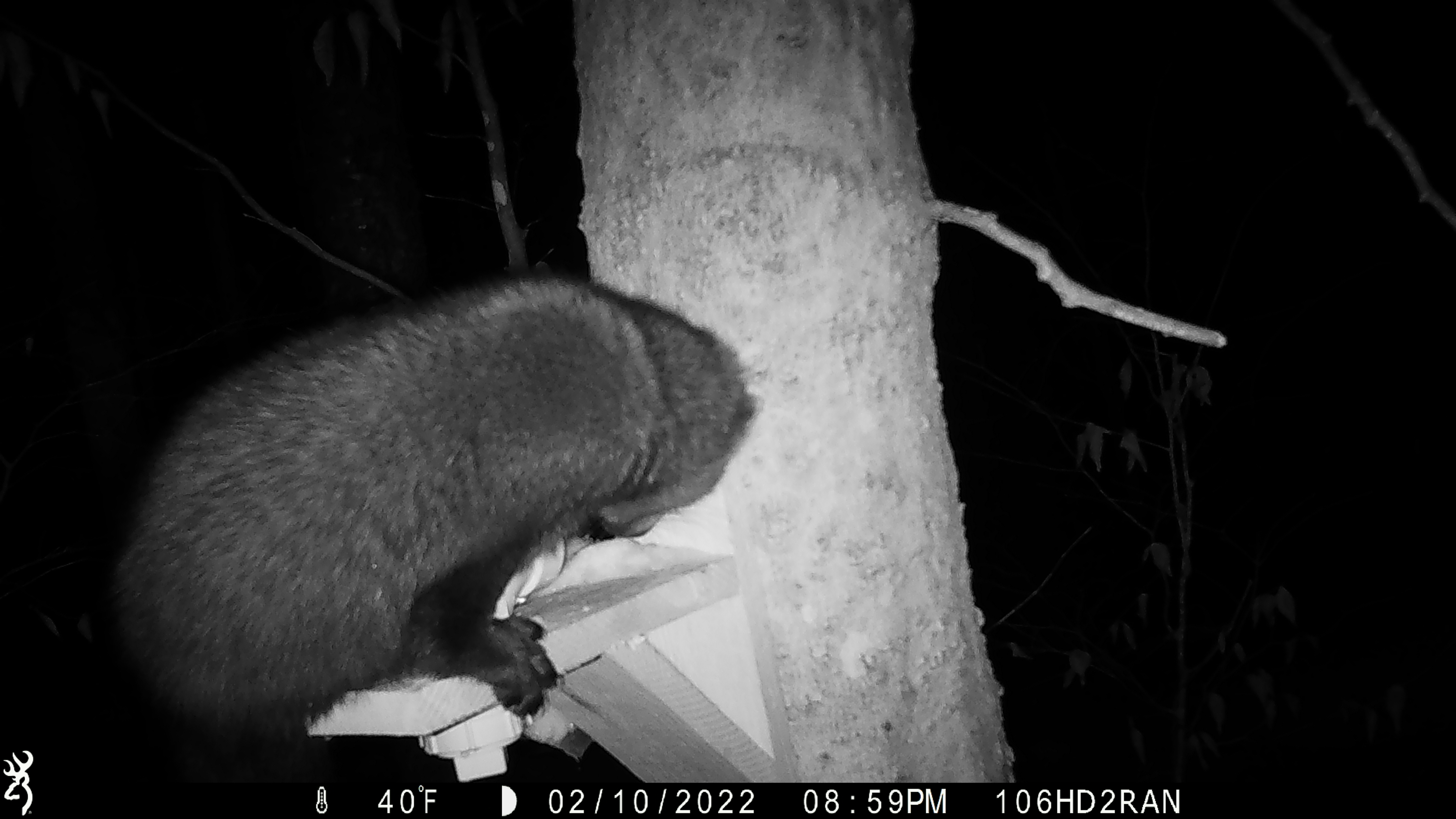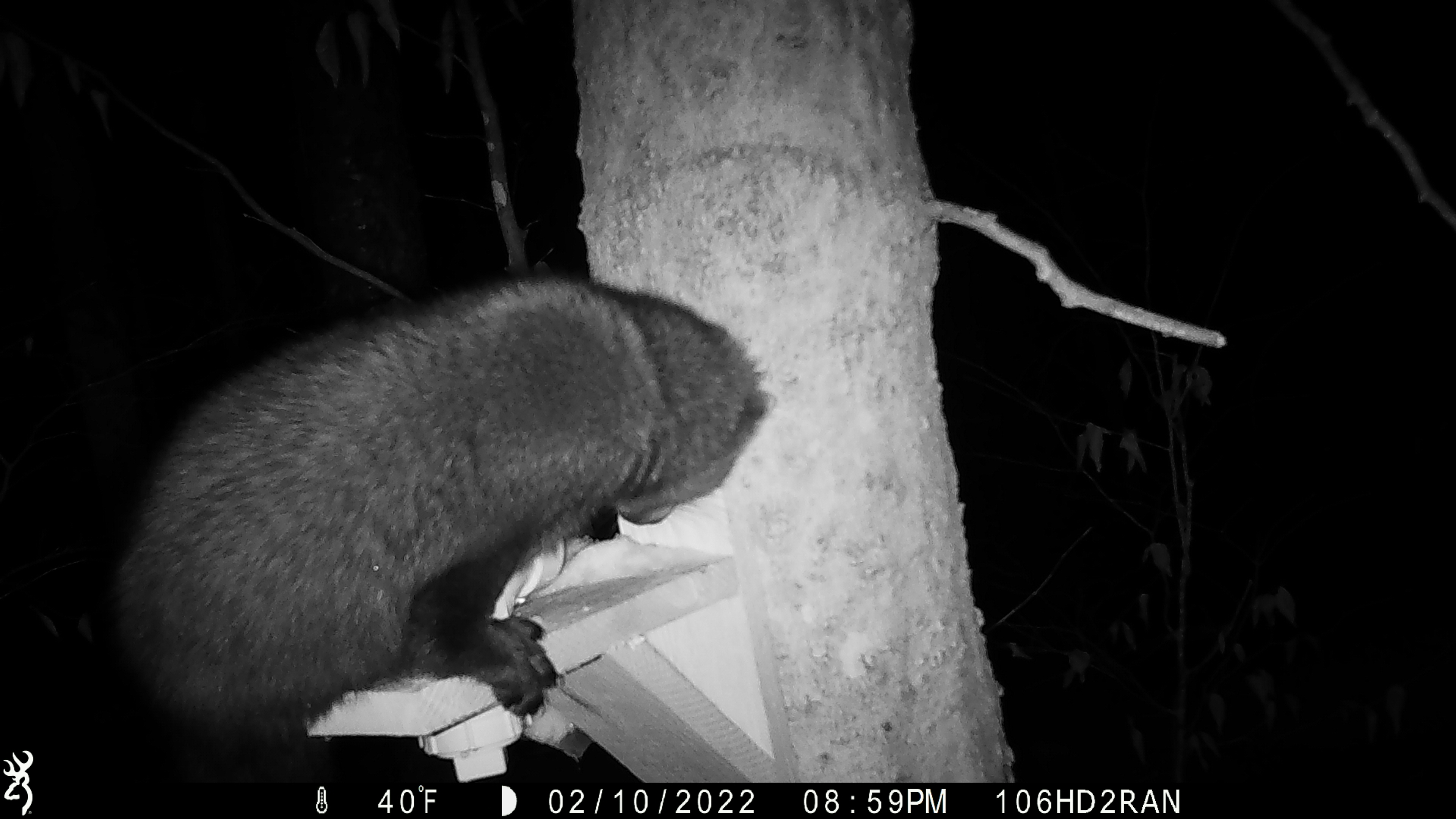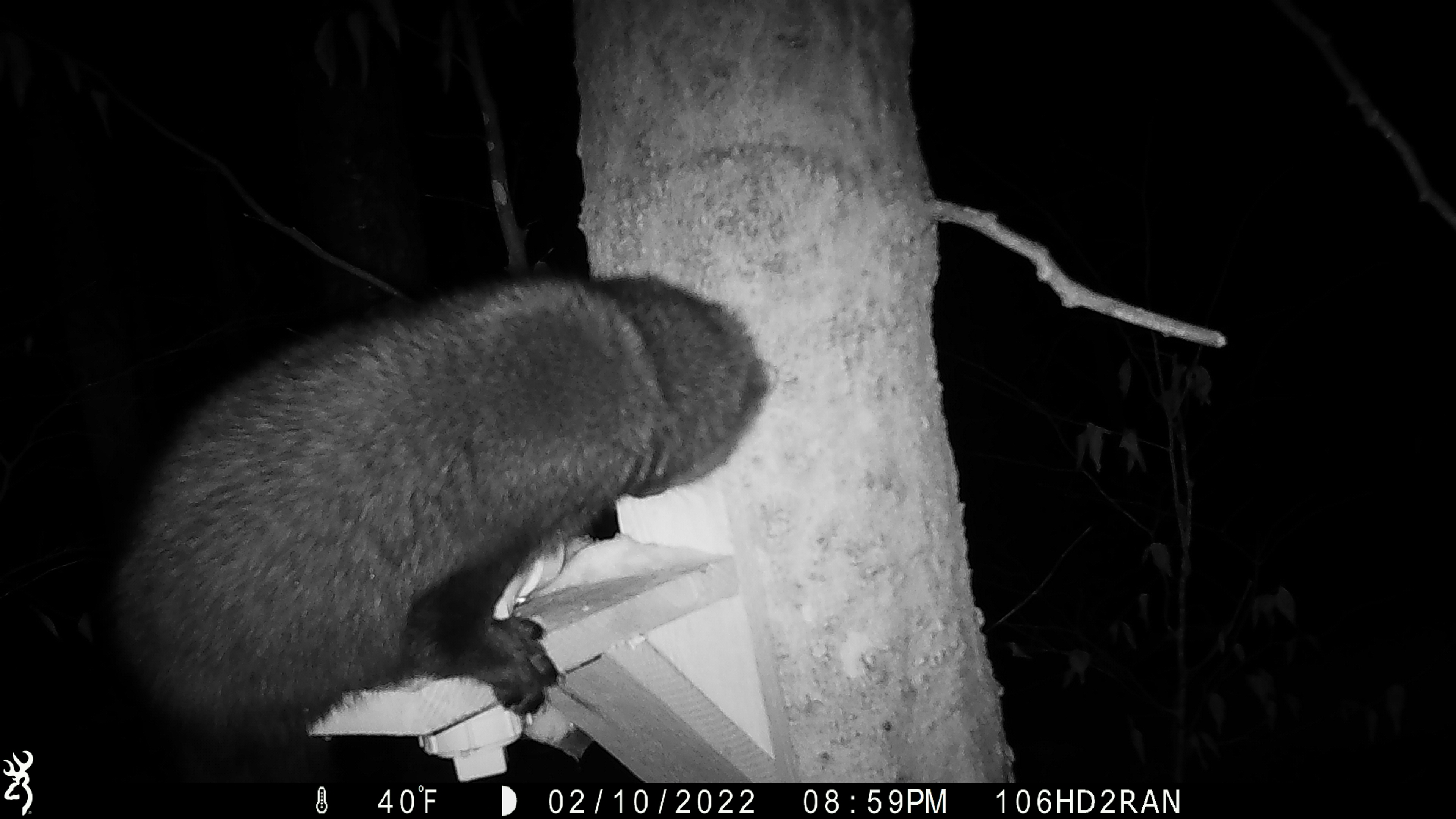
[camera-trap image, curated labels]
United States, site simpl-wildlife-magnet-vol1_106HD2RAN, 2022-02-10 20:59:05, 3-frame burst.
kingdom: Animalia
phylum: Chordata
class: Mammalia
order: Carnivora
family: Mustelidae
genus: Pekania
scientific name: Pekania pennanti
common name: fisher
Fisher (Pekania pennanti).